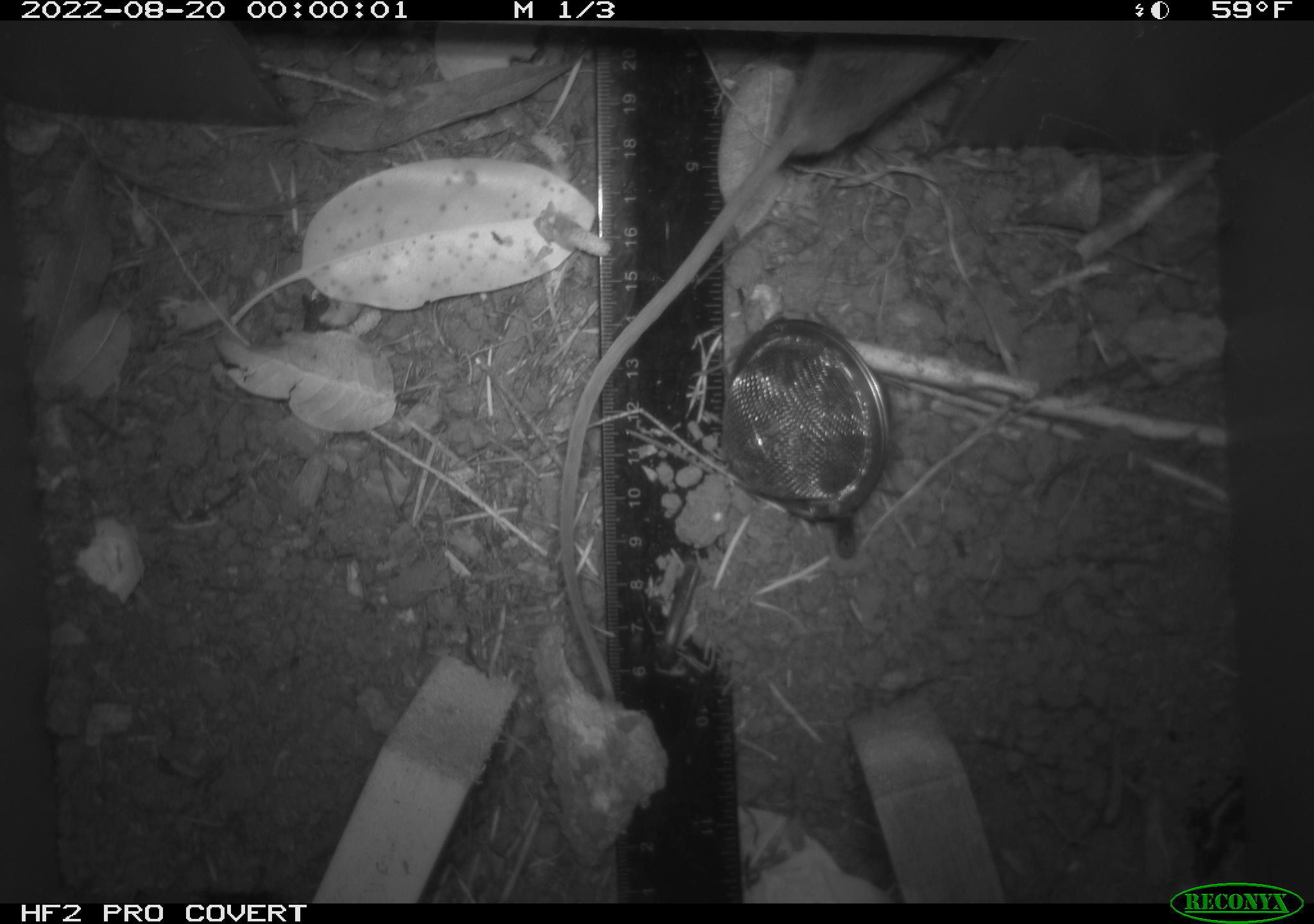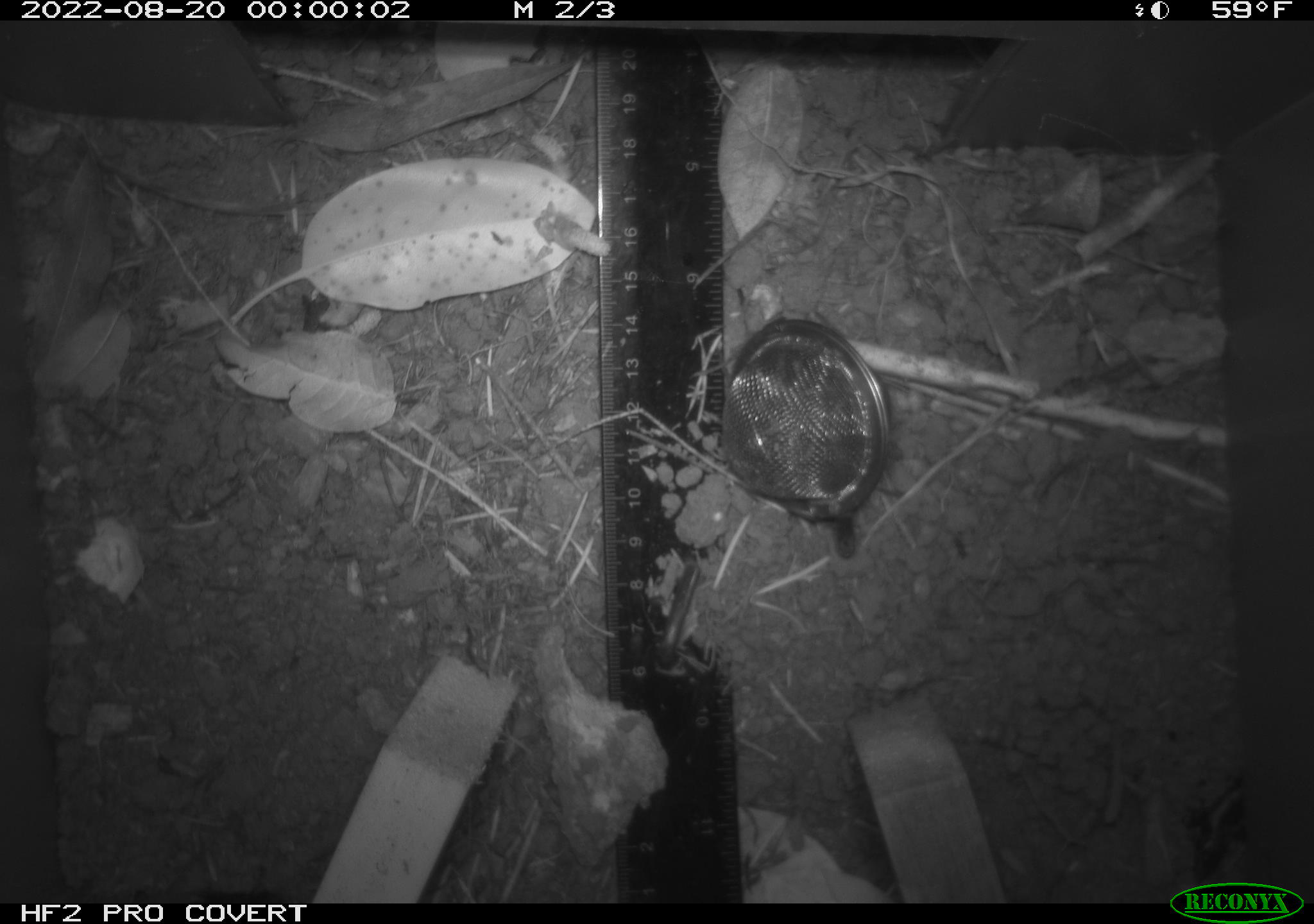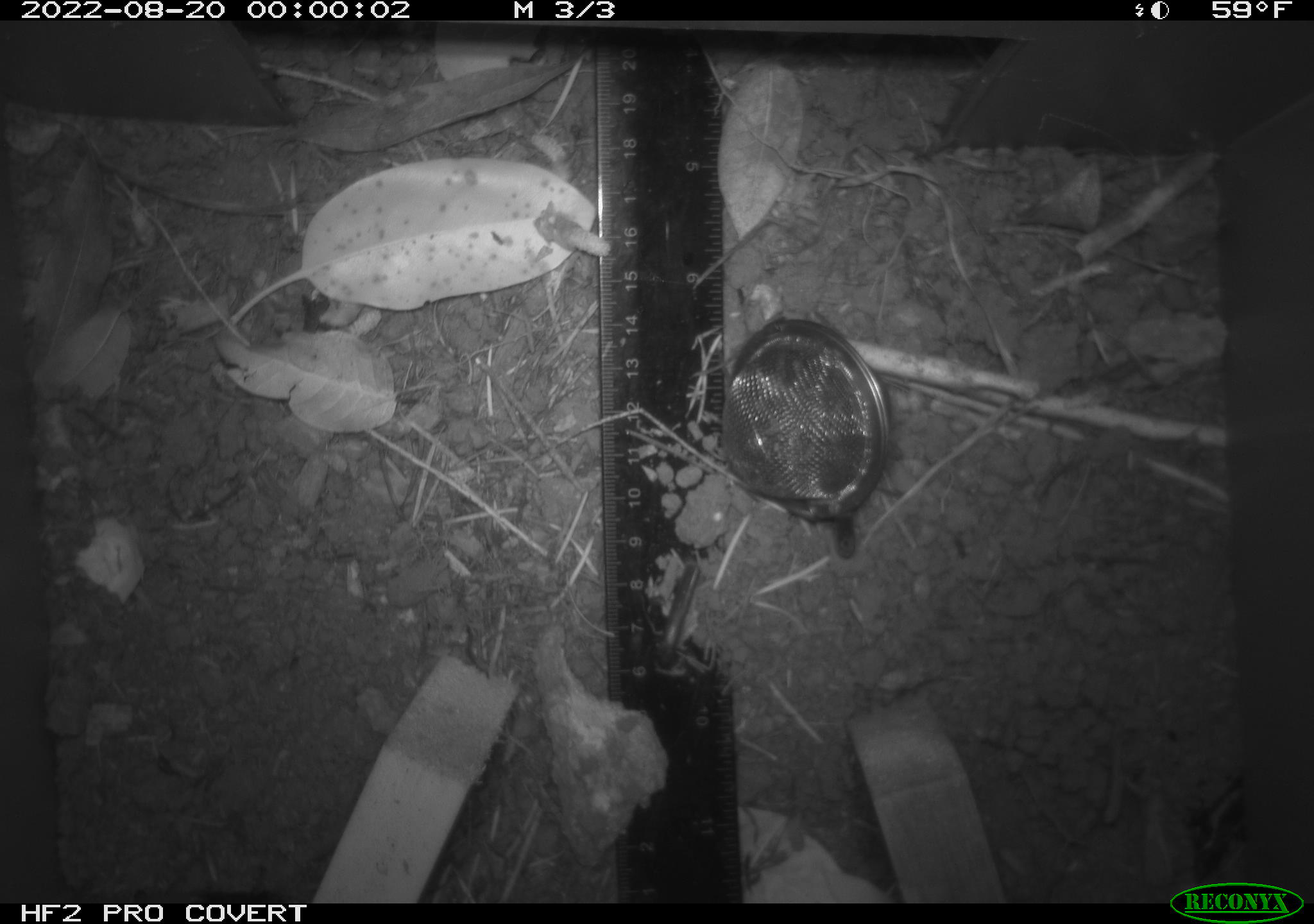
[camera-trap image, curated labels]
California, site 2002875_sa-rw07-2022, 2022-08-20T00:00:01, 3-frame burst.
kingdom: Animalia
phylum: Chordata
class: Mammalia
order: Rodentia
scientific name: Rodentia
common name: mouse species